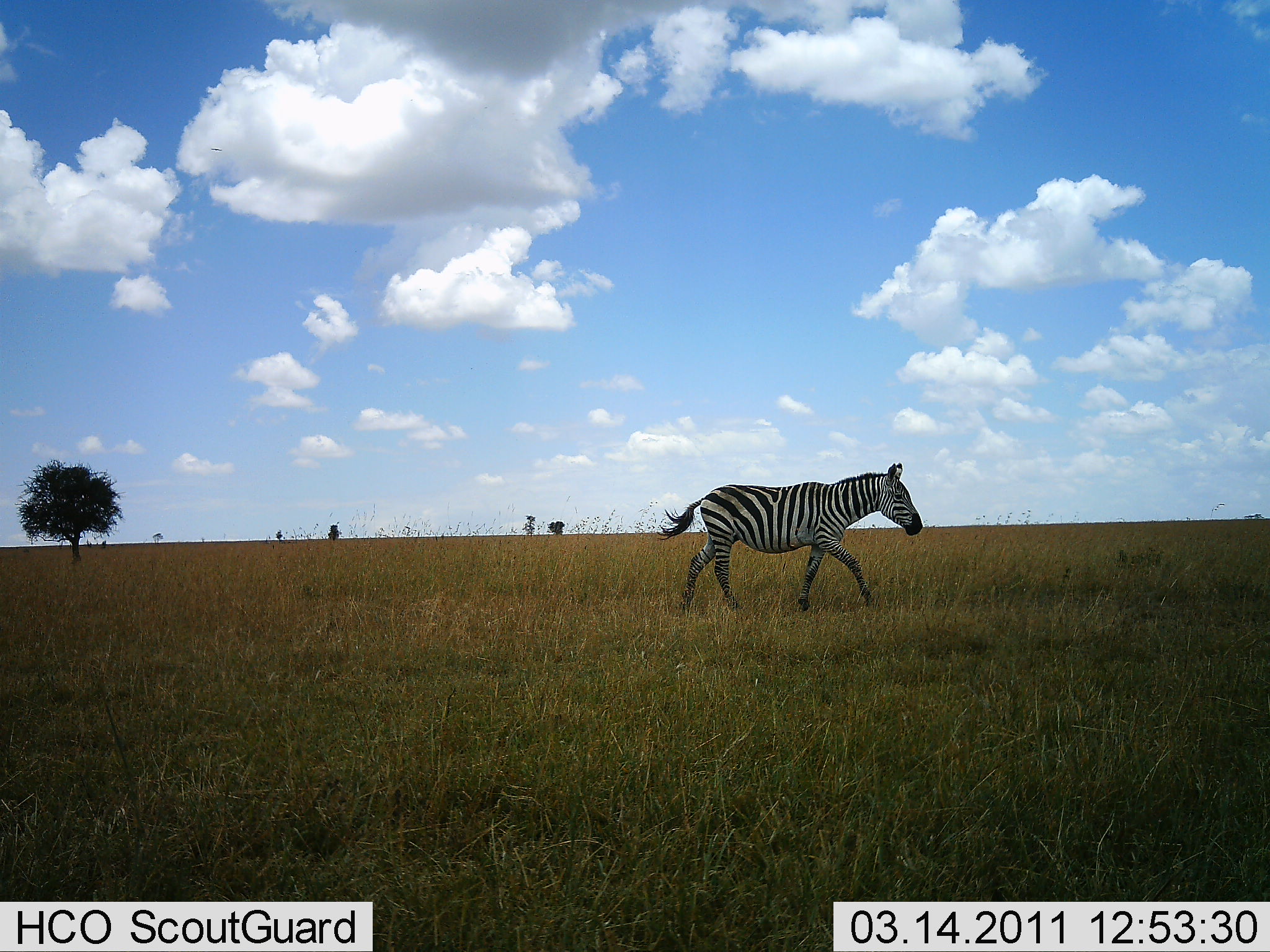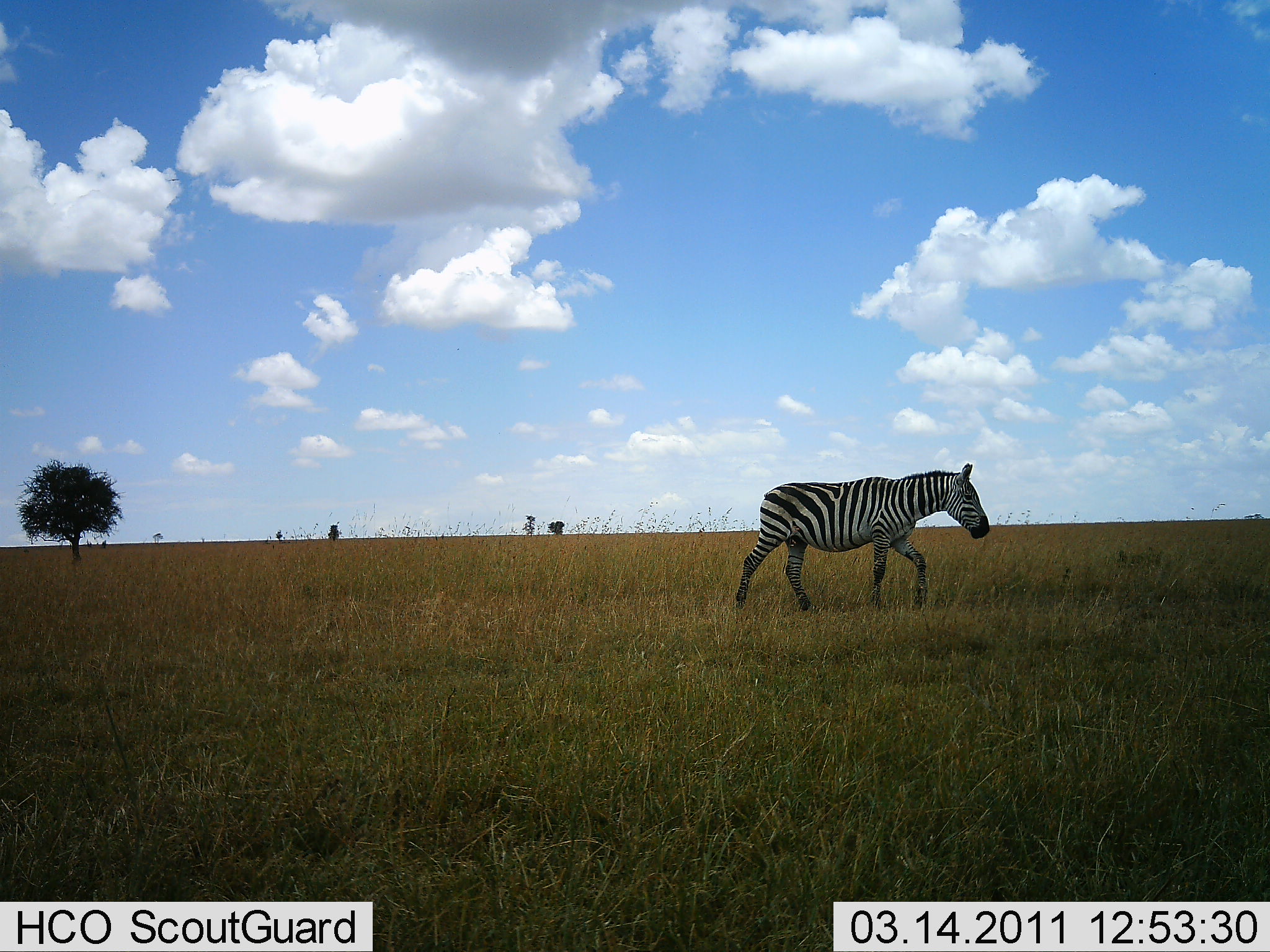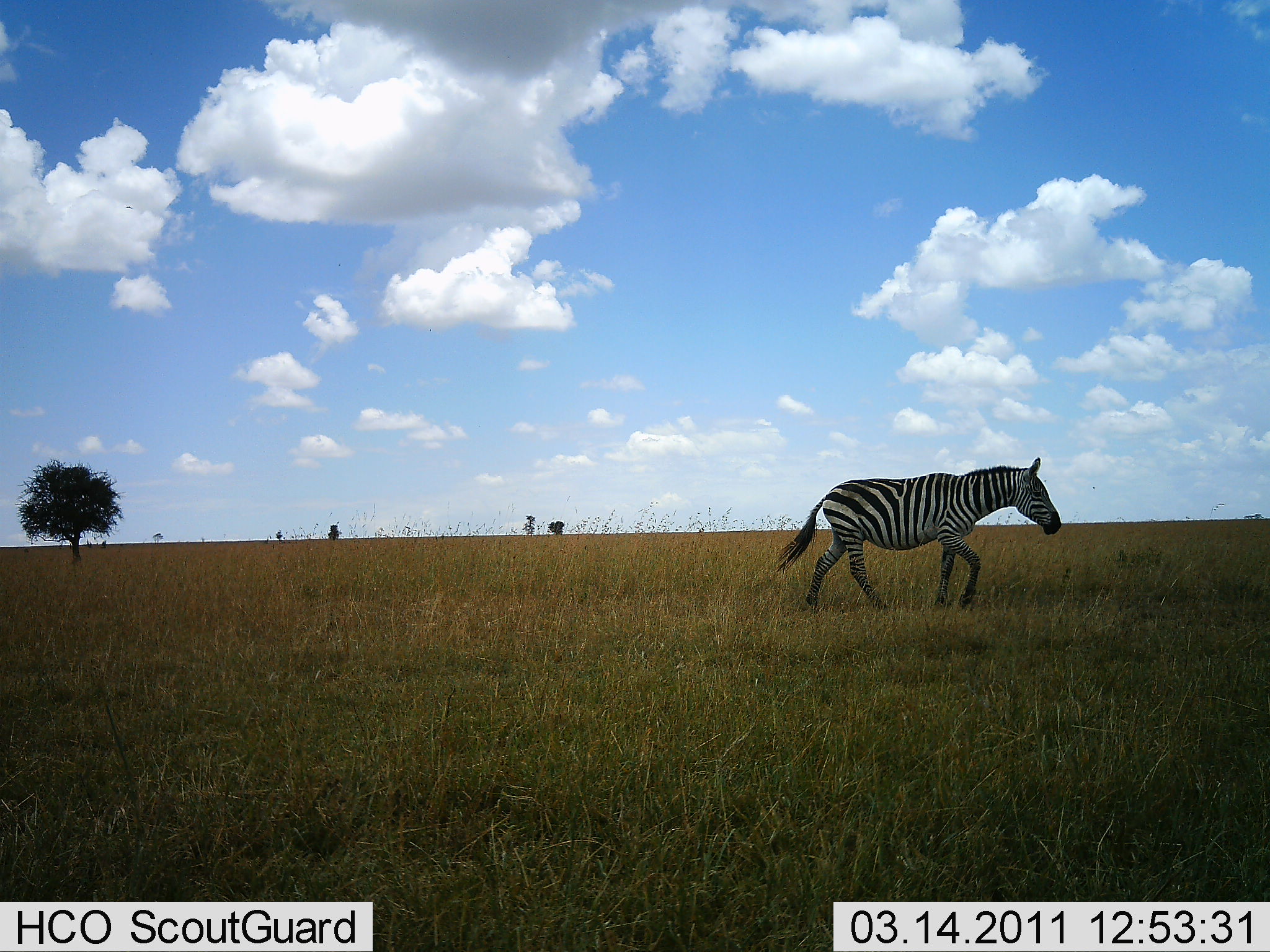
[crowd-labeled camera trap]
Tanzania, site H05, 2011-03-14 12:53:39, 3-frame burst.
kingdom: Animalia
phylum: Chordata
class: Mammalia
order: Perissodactyla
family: Equidae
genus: Equus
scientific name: Equus quagga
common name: plains zebra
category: zebra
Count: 1.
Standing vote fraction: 0%.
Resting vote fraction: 0%.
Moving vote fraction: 100%.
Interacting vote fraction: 0%.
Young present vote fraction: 0%.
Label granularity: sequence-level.